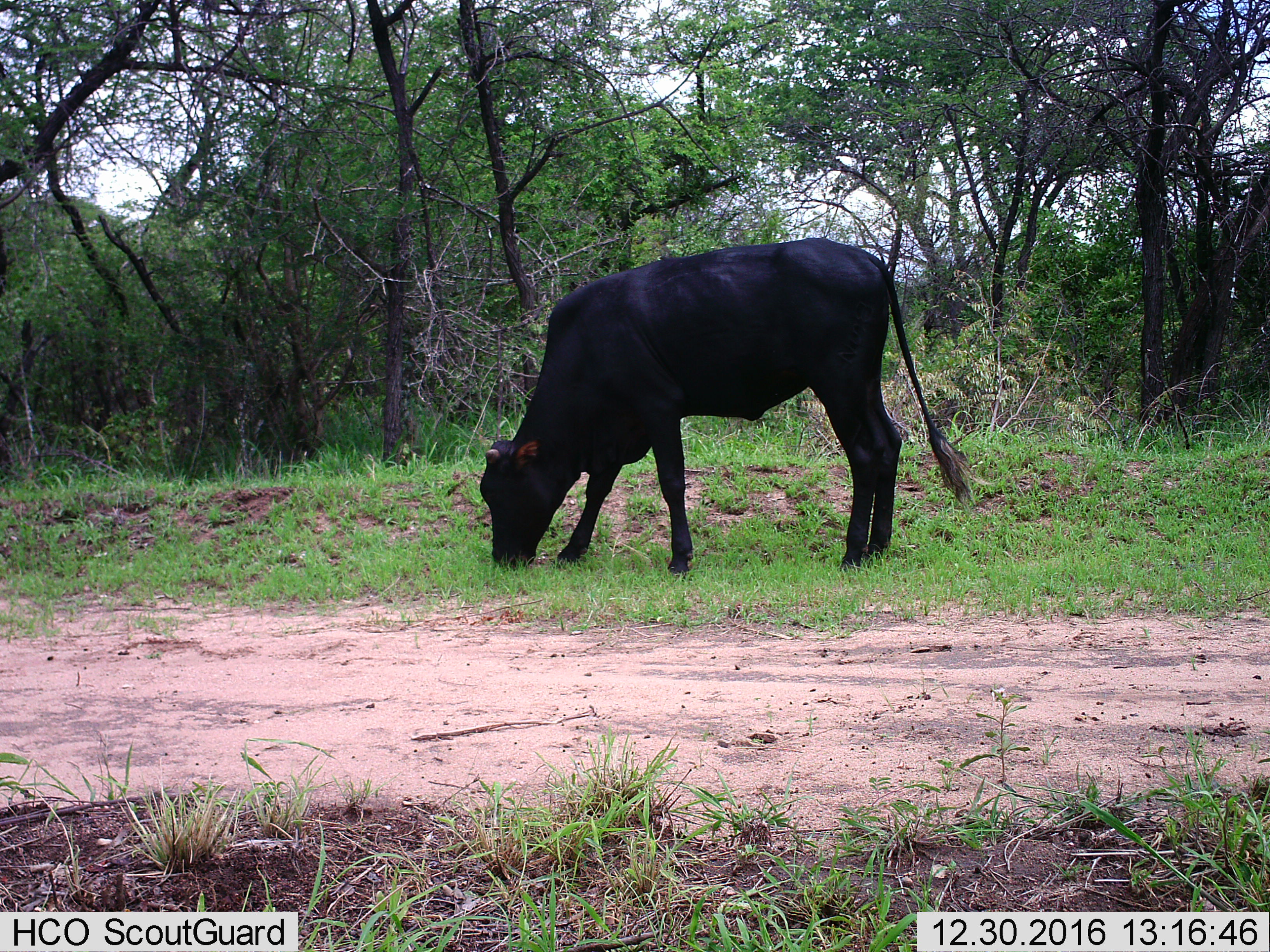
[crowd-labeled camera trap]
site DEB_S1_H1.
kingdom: Animalia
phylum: Chordata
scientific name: Vertebrata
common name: domestic animal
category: domesticanimal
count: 1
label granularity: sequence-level